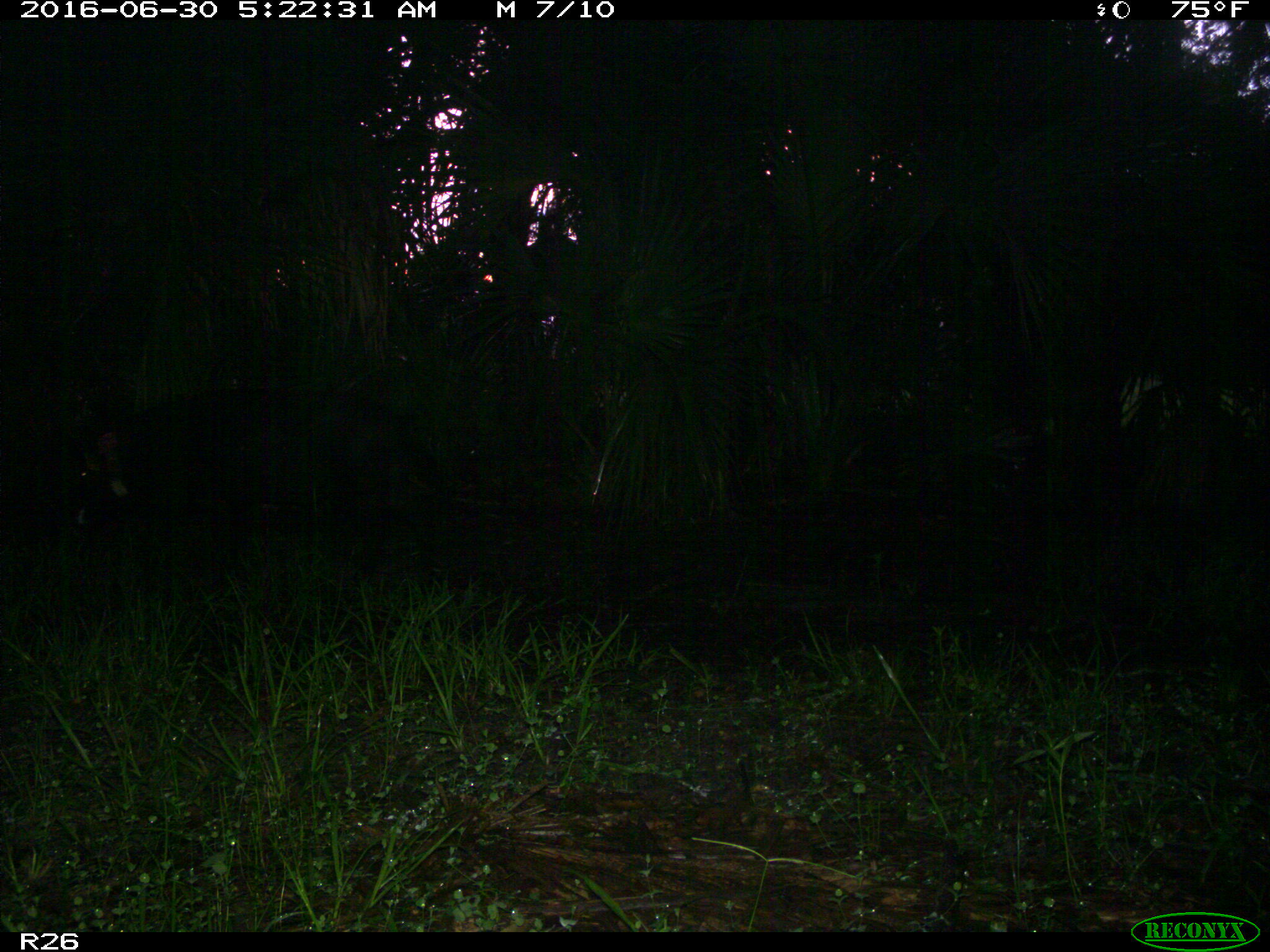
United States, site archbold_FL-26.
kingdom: Animalia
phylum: Chordata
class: Mammalia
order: Artiodactyla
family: Suidae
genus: Sus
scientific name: Sus scrofa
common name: wild boar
Sus scrofa (wild boar).